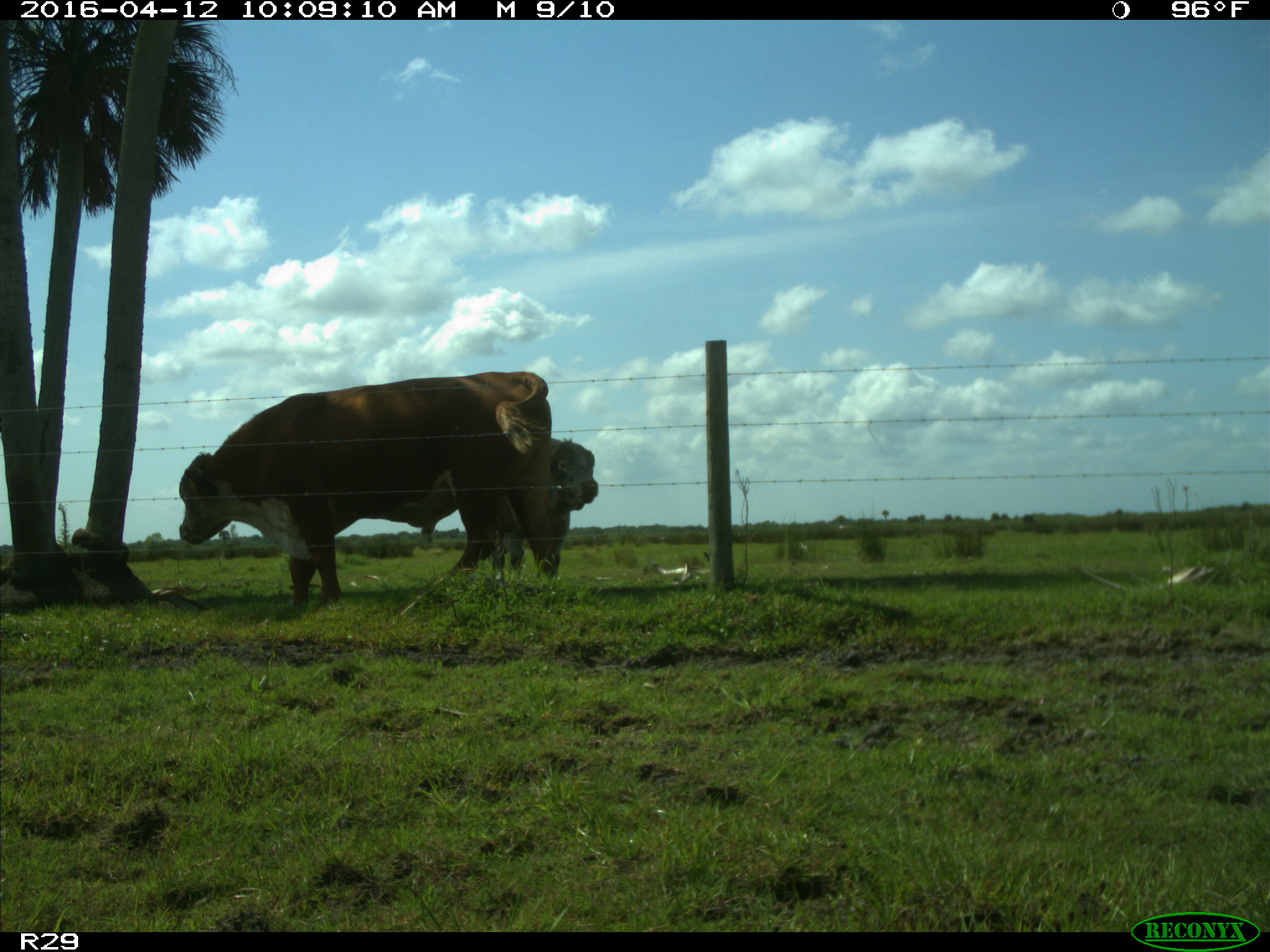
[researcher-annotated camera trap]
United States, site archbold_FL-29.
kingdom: Animalia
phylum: Chordata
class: Mammalia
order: Artiodactyla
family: Bovidae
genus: Bos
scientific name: Bos taurus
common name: domestic cow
Bos taurus (domestic cow).